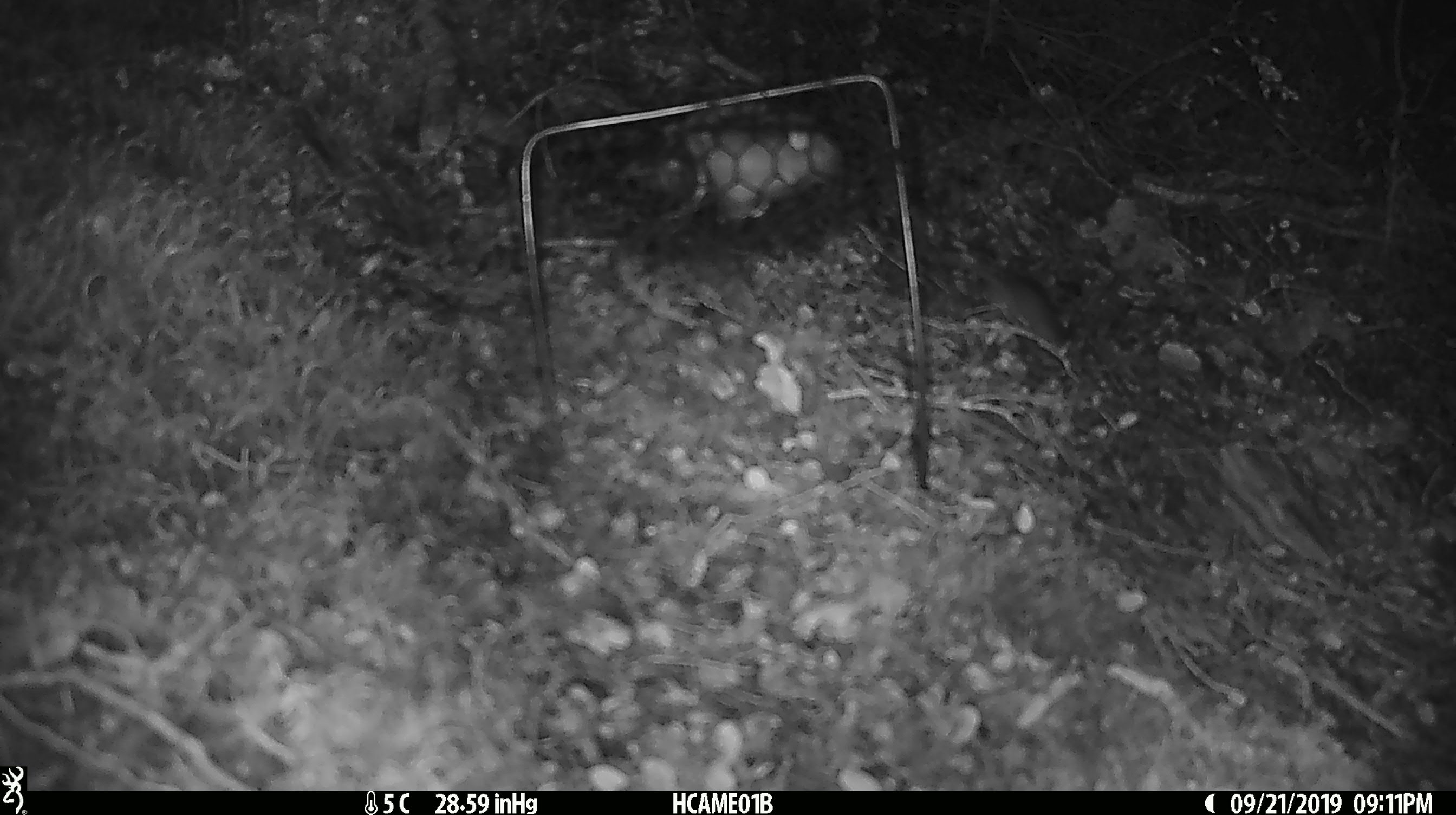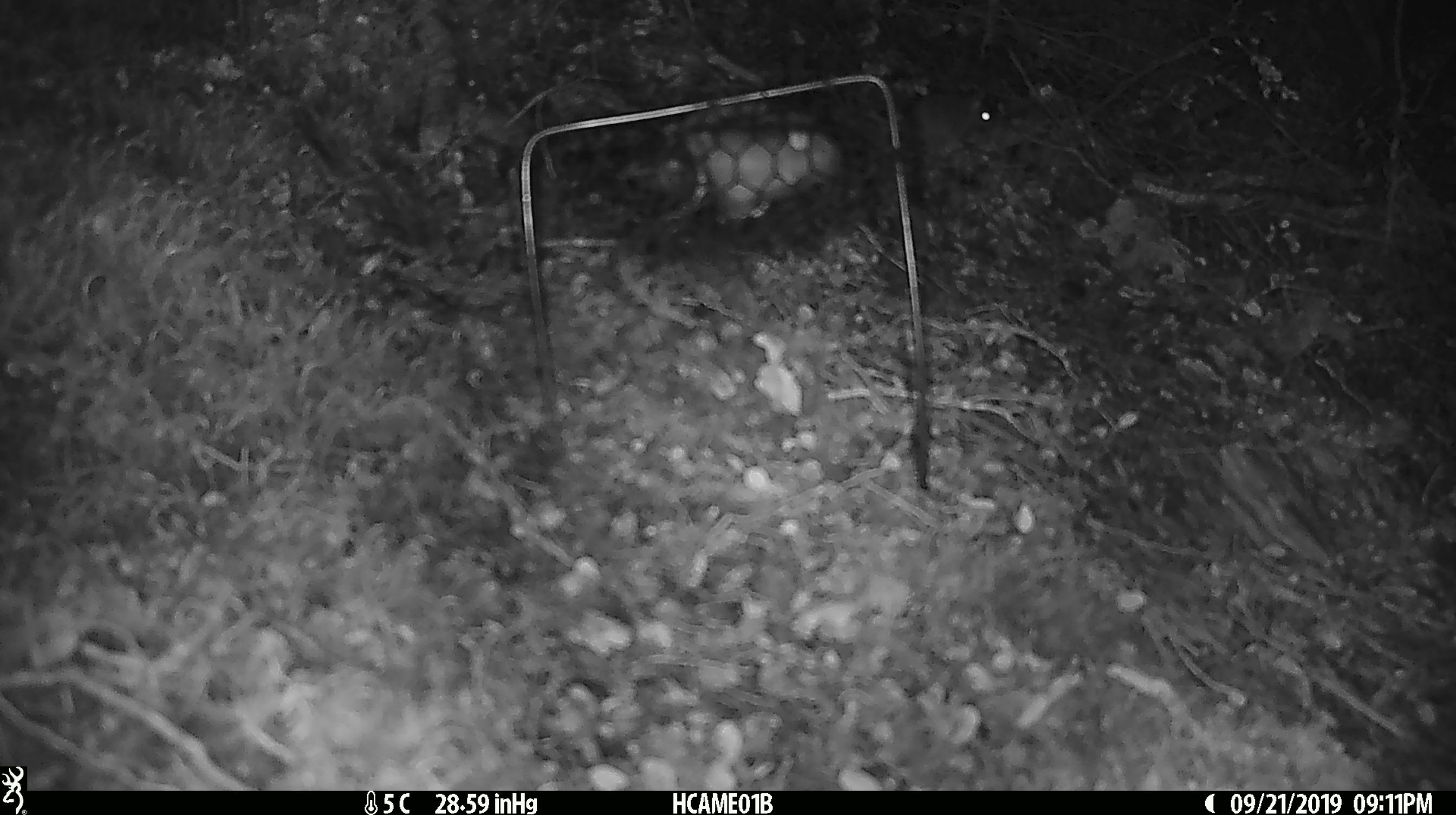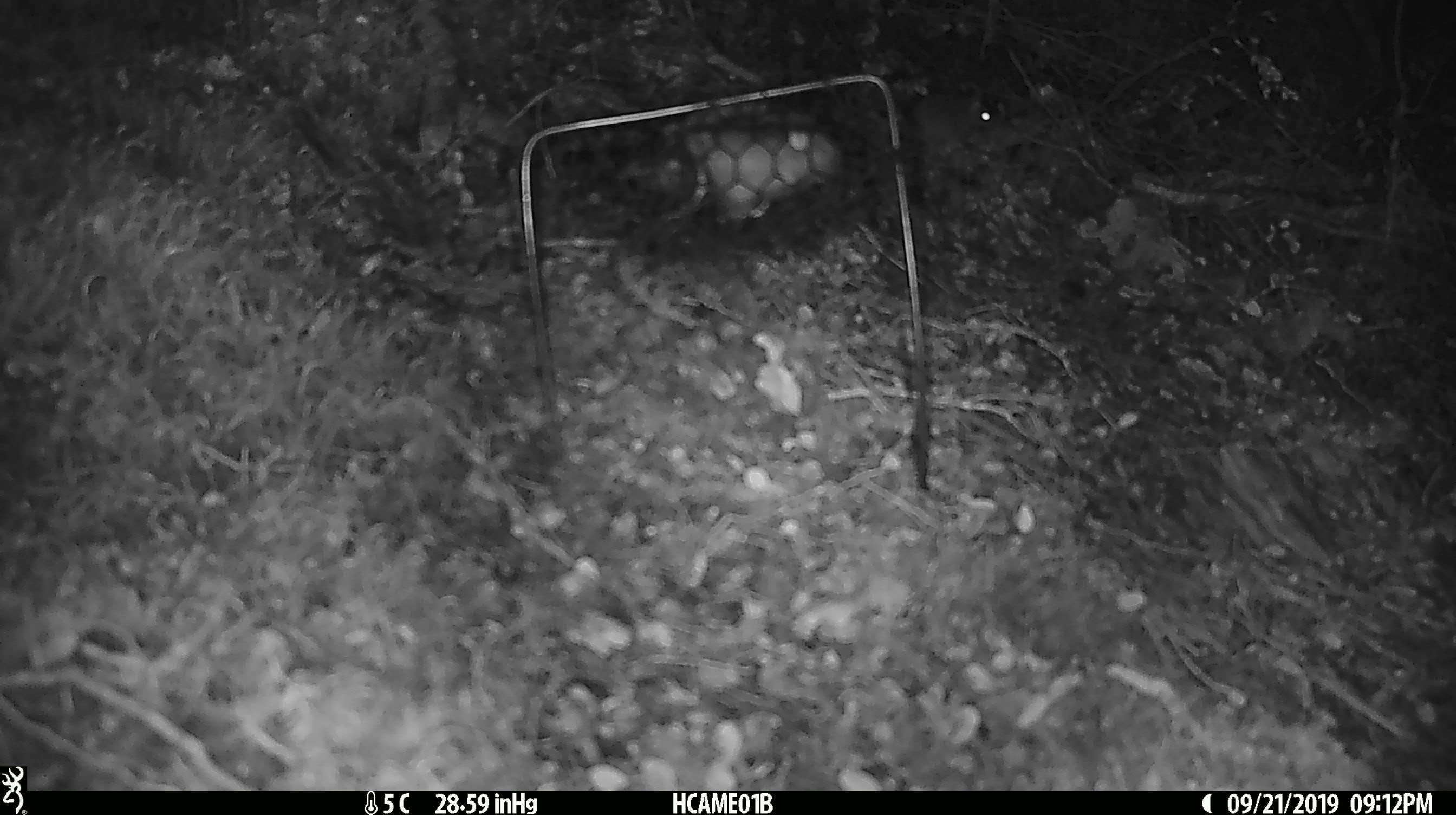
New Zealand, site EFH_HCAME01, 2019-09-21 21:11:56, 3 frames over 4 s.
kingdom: Animalia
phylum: Chordata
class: Mammalia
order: Rodentia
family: Muridae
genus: Mus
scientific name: Mus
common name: mouse